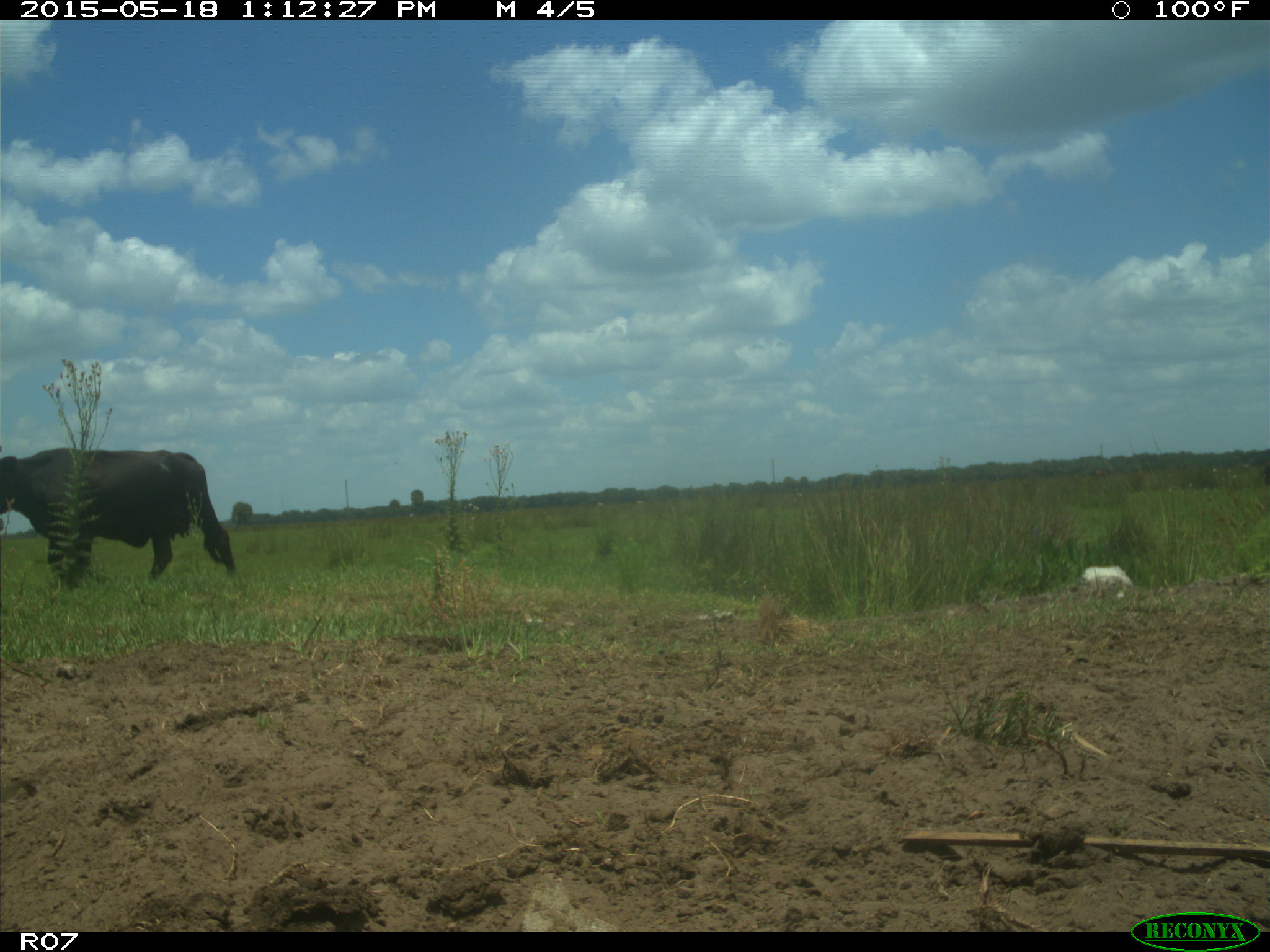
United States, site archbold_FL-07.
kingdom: Animalia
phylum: Chordata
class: Mammalia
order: Artiodactyla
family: Bovidae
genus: Bos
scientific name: Bos taurus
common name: domestic cow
Bos taurus (domestic cow).